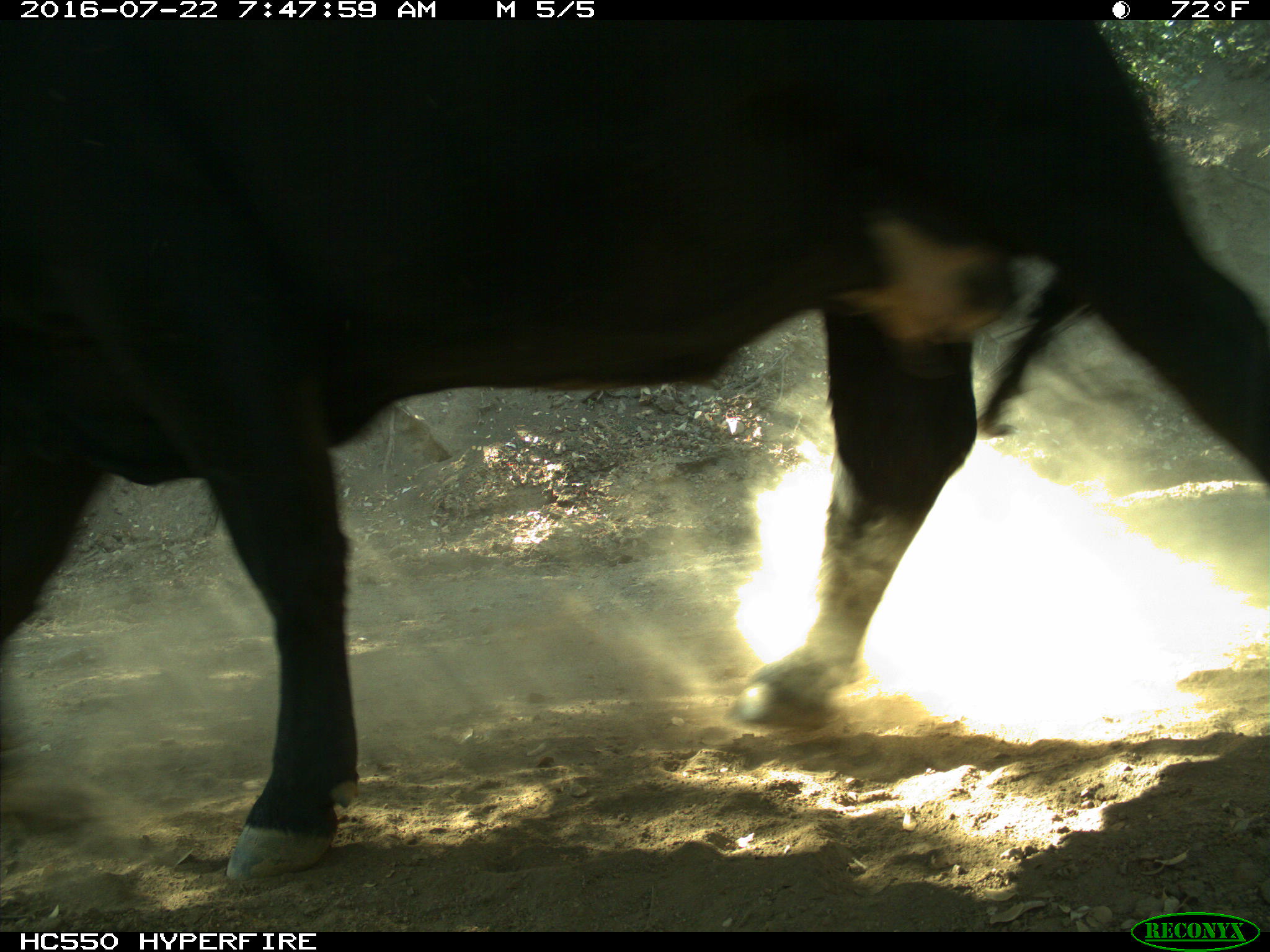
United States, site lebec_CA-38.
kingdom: Animalia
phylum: Chordata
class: Mammalia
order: Artiodactyla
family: Bovidae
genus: Bos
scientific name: Bos taurus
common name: domestic cow